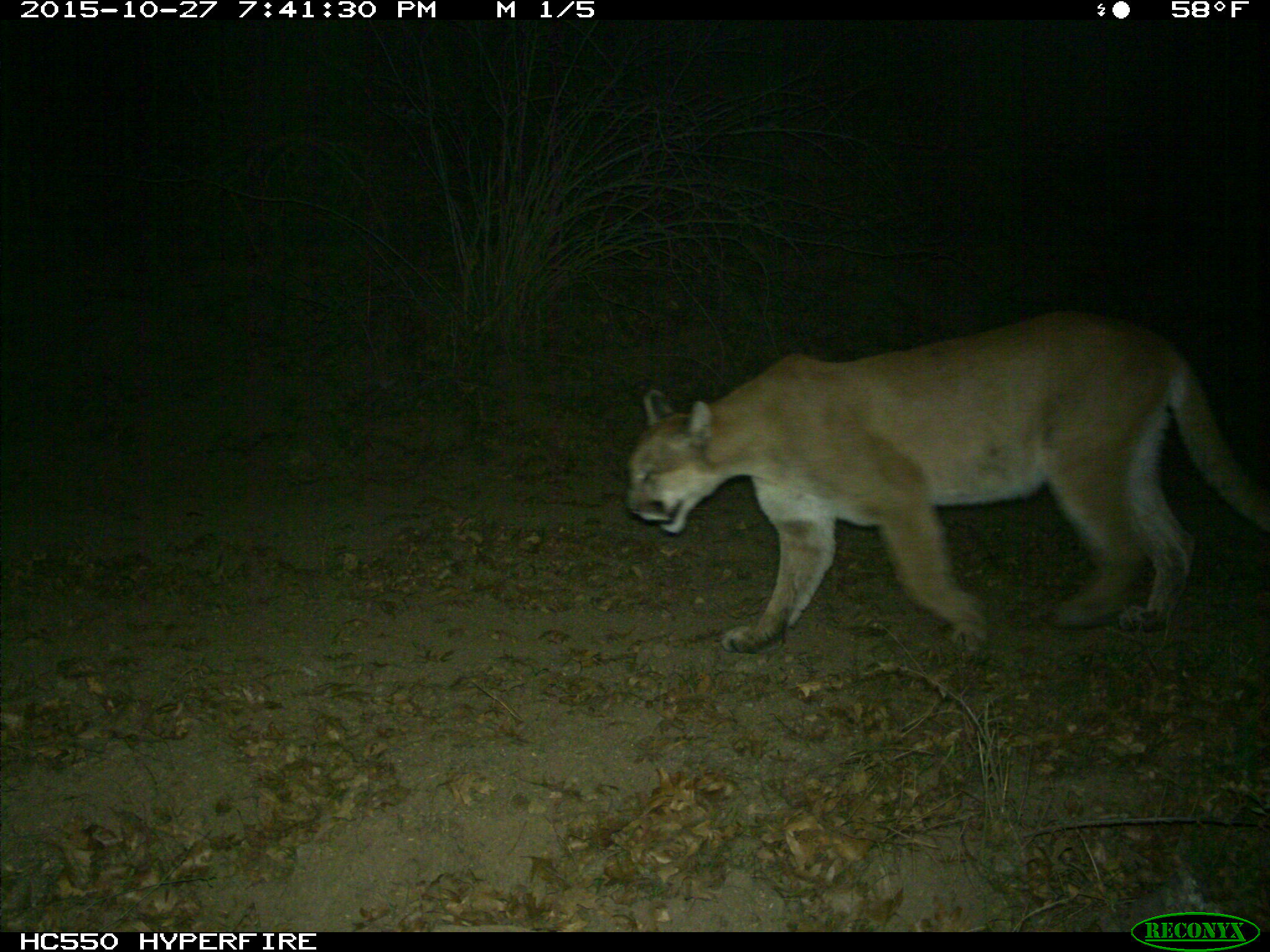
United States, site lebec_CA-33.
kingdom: Animalia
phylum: Chordata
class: Mammalia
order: Carnivora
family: Felidae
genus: Puma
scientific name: Puma concolor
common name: mountain lion